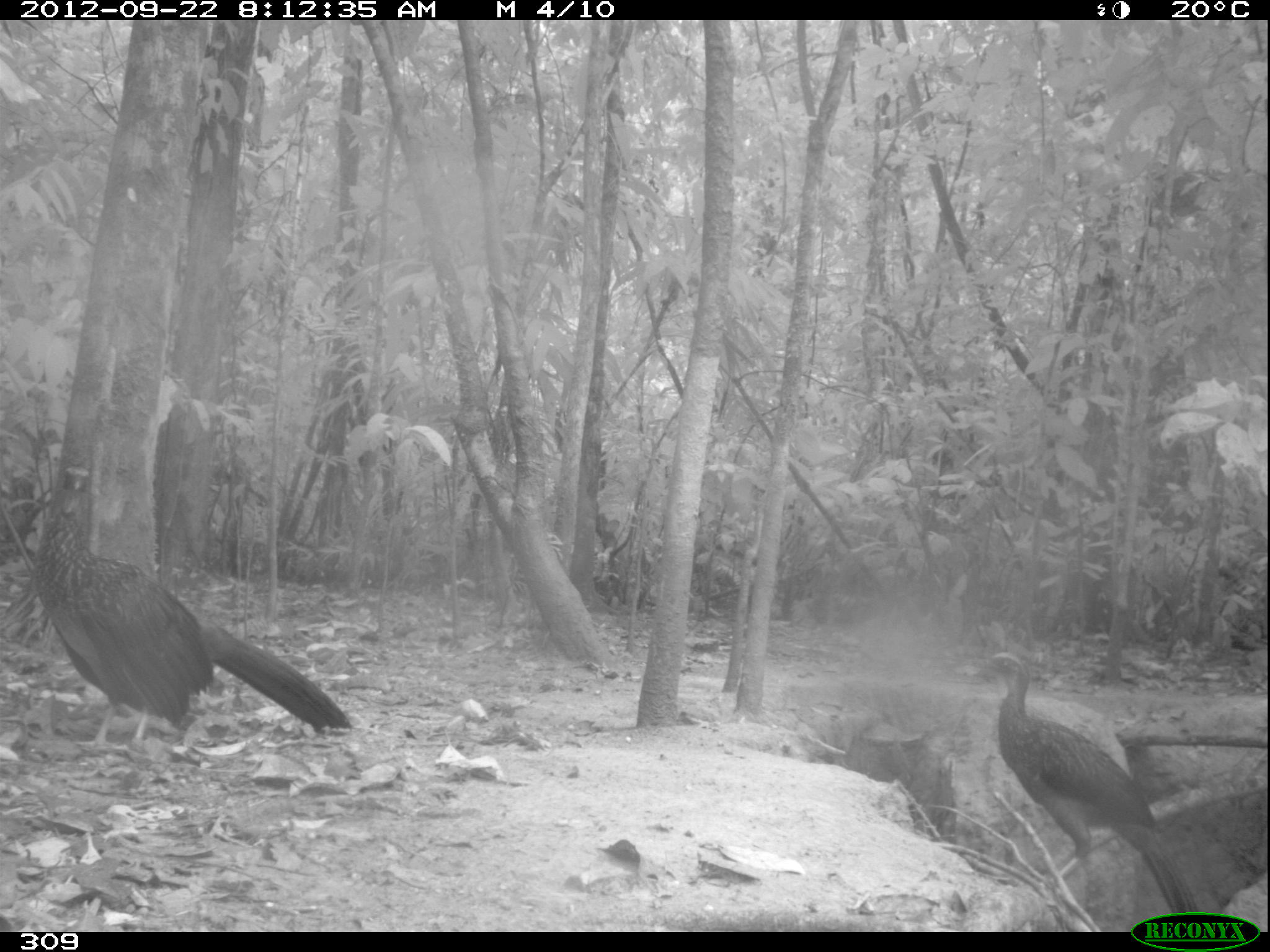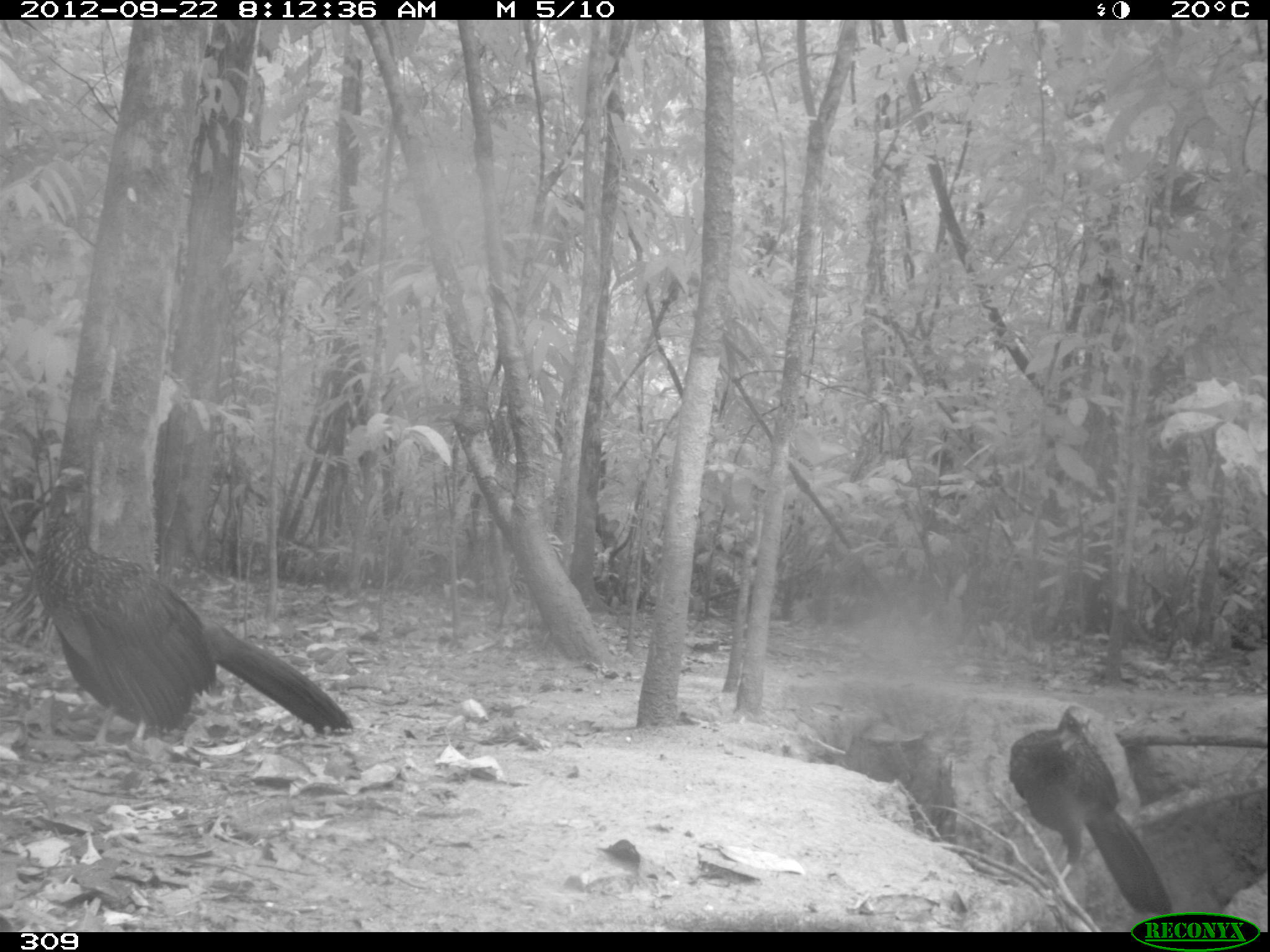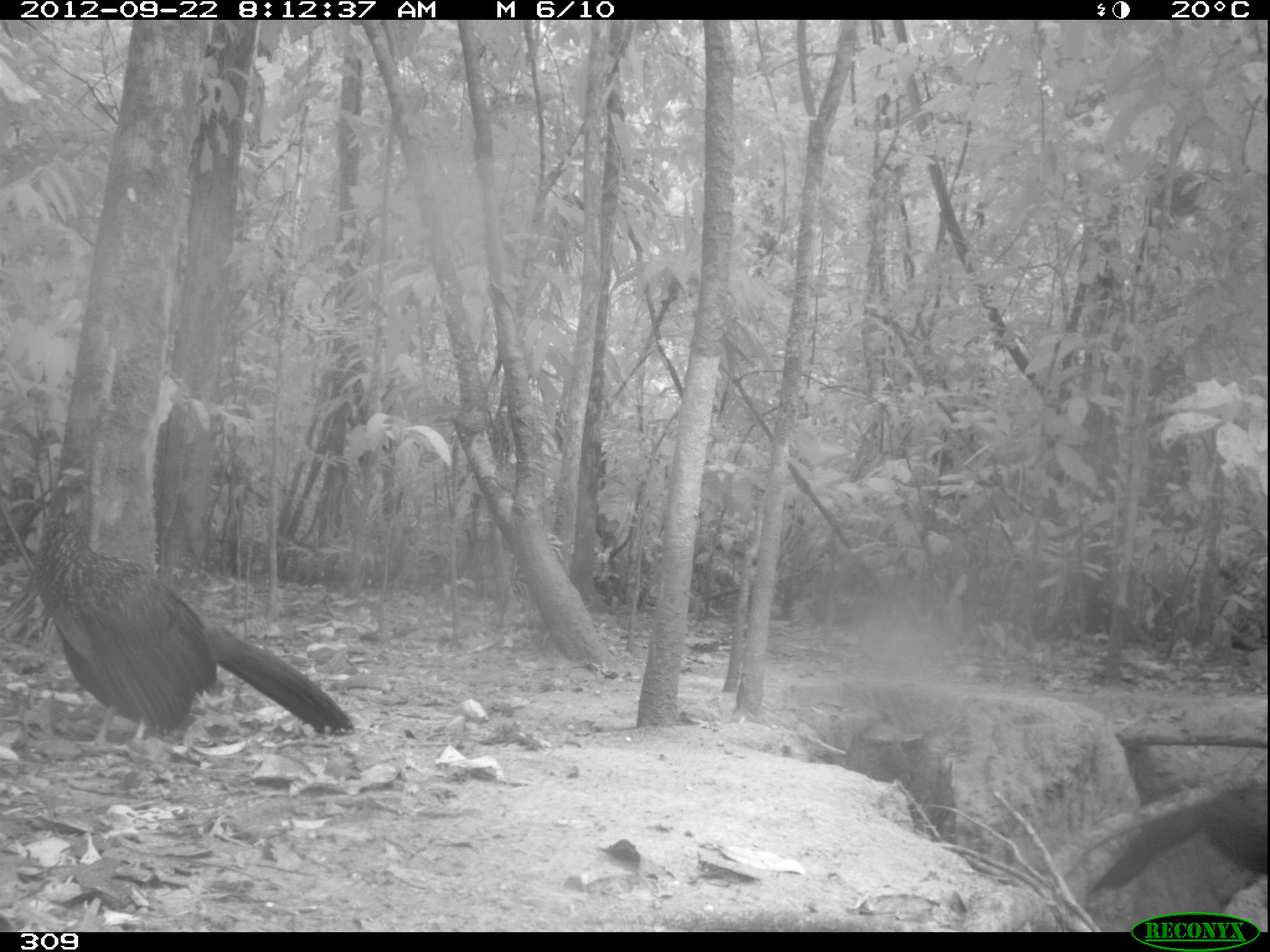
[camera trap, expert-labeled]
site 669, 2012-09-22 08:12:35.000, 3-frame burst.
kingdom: Animalia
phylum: Chordata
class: Aves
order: Galliformes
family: Cracidae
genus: Penelope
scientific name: Penelope jacquacu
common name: spix's guan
Penelope jacquacu (spix's guan).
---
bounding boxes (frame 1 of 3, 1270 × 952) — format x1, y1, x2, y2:
penelope jacquacu: 32, 464, 350, 751; 971, 653, 1202, 925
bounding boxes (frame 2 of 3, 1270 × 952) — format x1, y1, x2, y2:
penelope jacquacu: 31, 468, 351, 752; 1008, 703, 1171, 913